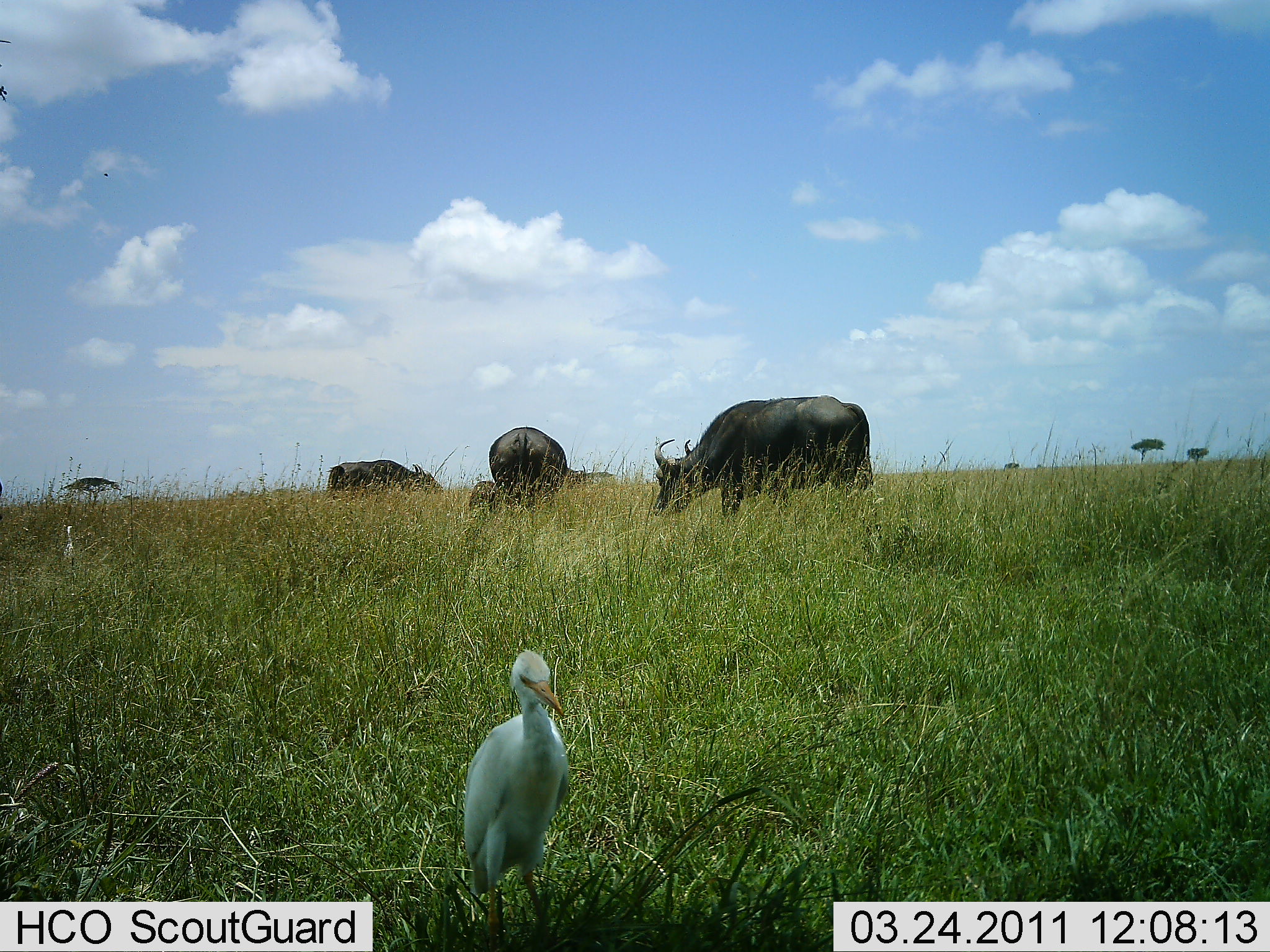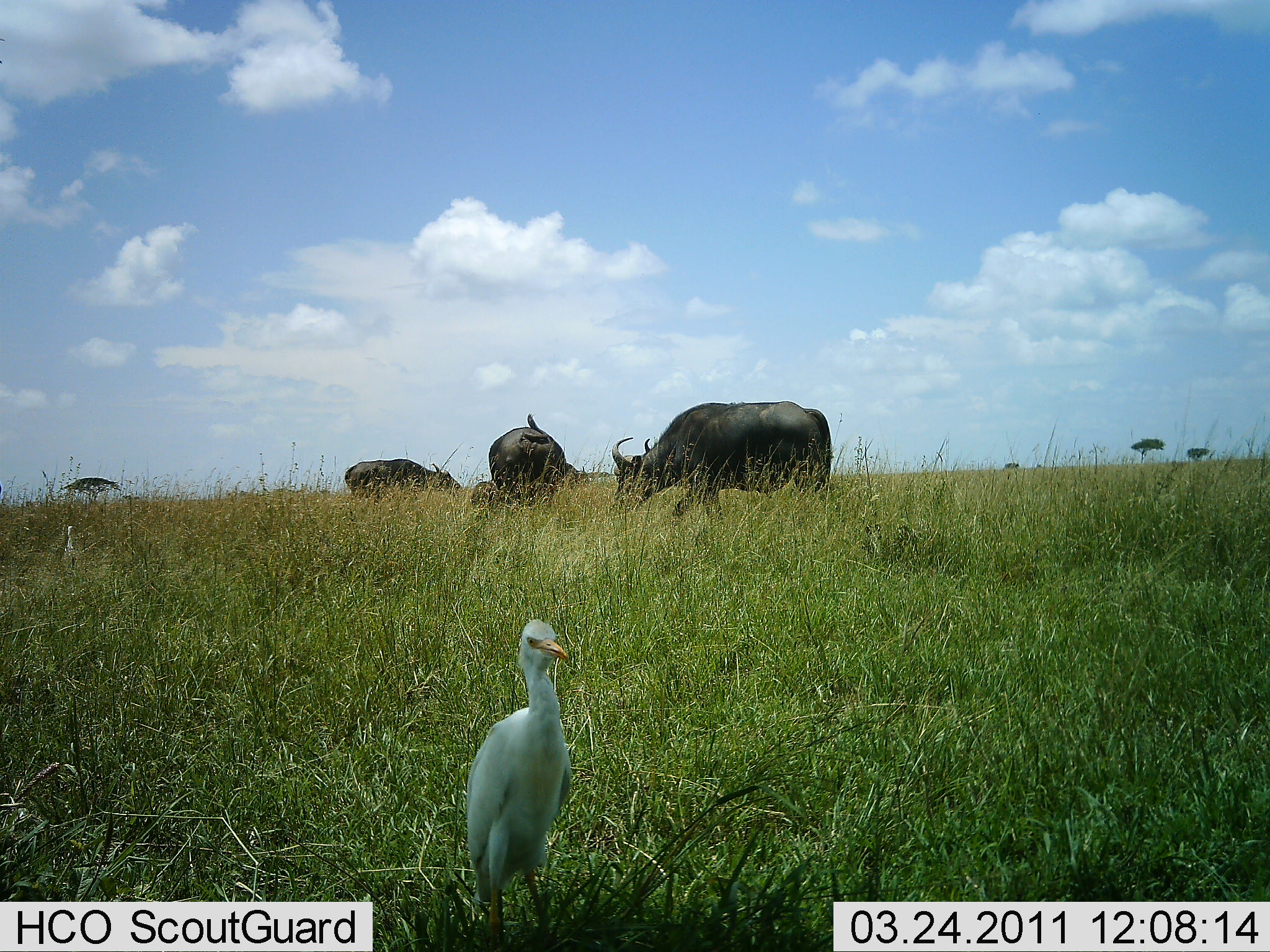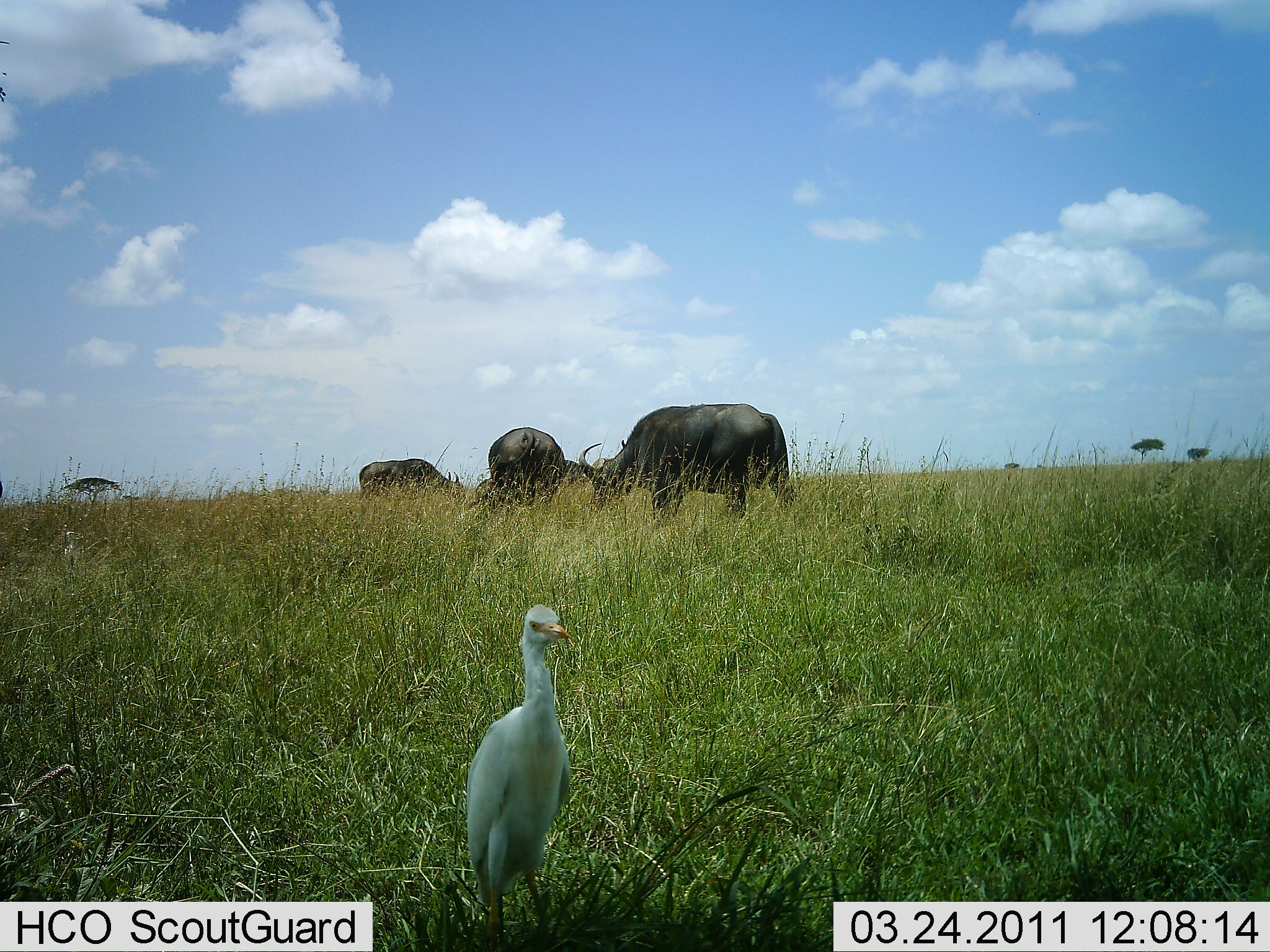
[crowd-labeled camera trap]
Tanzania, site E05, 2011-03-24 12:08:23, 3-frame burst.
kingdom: Animalia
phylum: Chordata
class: Mammalia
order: Artiodactyla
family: Bovidae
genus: Syncerus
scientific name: Syncerus caffer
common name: cape buffalo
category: buffalo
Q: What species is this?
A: Buffalo (cape buffalo) (Syncerus caffer).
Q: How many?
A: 3.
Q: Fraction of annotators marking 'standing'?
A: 50%.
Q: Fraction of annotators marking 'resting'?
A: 0%.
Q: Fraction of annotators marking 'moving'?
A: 30%.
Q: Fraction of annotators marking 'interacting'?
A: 0%.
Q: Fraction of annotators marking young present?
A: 30%.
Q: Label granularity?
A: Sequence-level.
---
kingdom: Animalia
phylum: Chordata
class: Aves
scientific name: Aves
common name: bird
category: otherbird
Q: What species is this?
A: Otherbird (bird) (Aves).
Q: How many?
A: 1.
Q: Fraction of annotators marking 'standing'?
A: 92%.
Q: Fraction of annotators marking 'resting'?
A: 0%.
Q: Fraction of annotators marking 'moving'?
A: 8%.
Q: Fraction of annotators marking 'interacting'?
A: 0%.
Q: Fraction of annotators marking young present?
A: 0%.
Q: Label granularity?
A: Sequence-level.